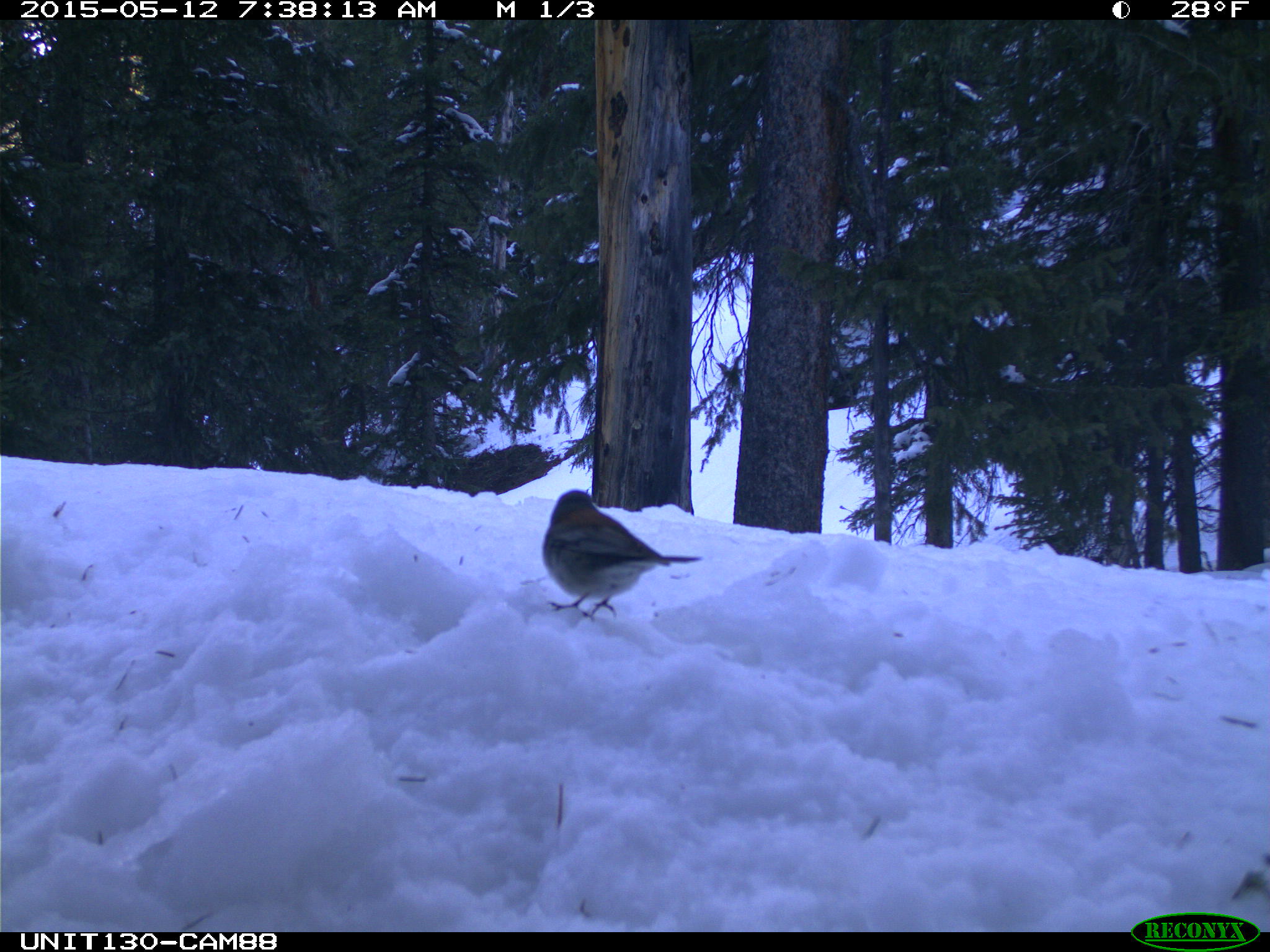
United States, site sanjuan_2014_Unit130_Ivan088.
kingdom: Animalia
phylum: Chordata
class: Aves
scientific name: Aves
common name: birds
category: unidentified bird